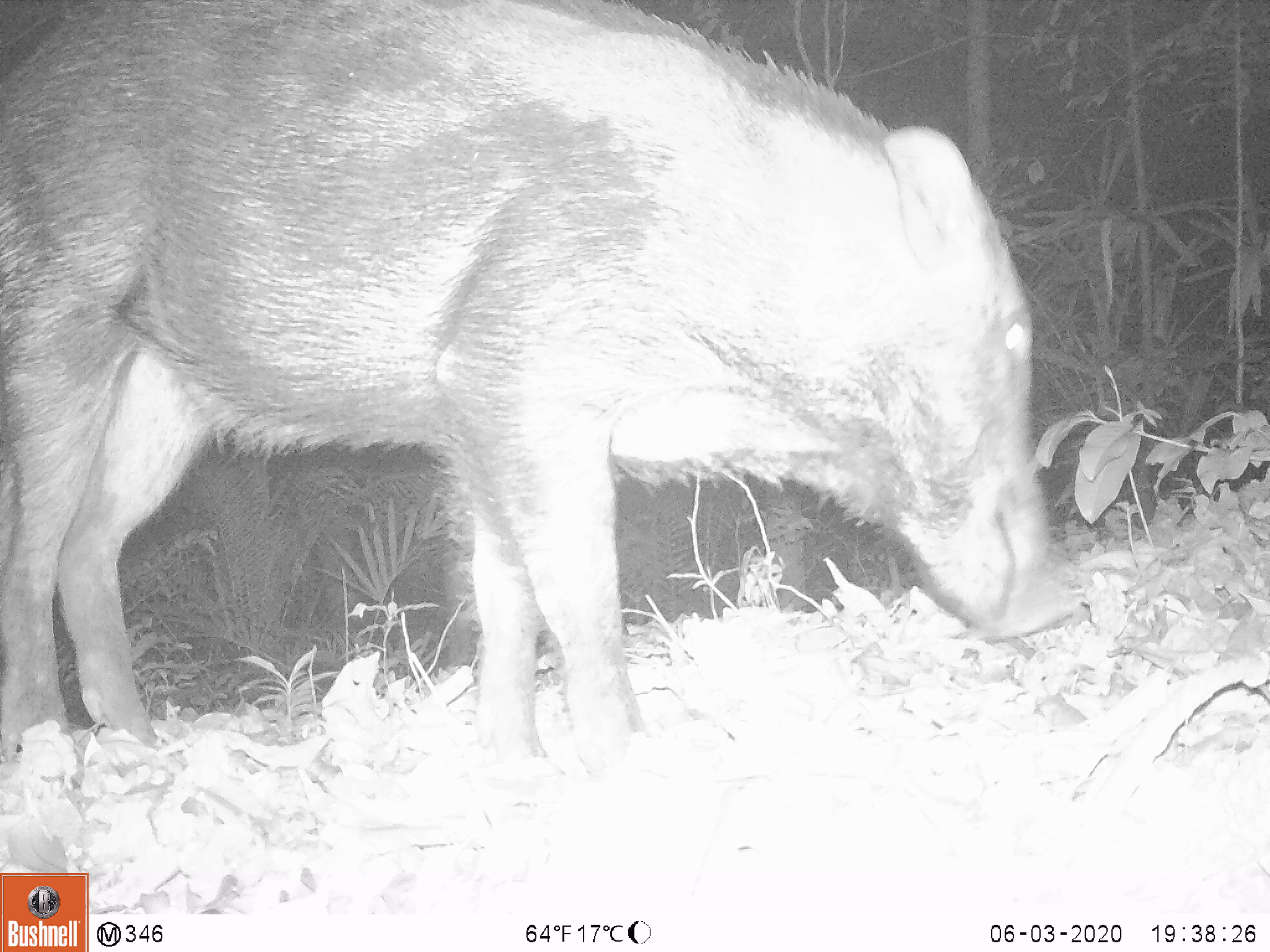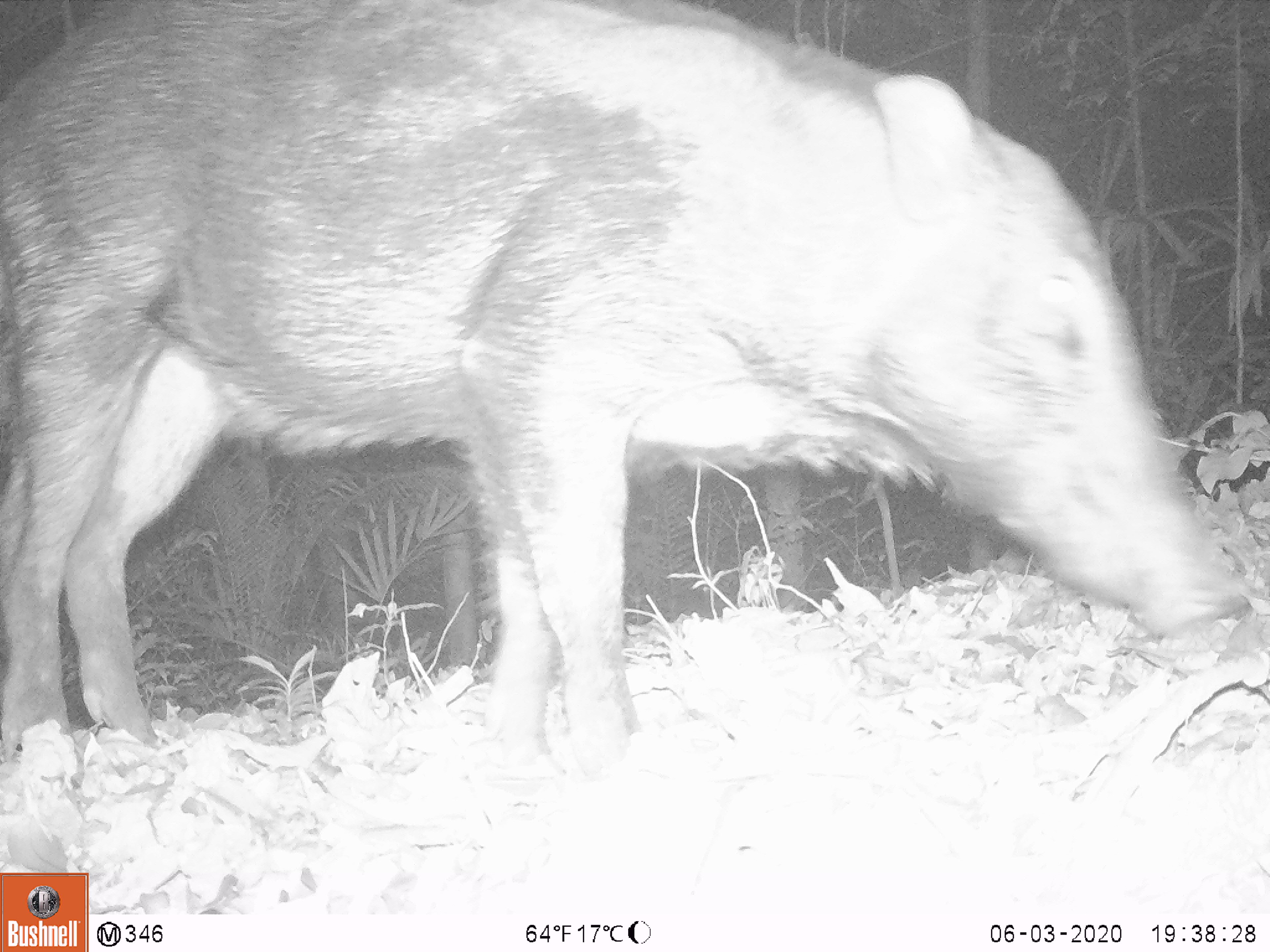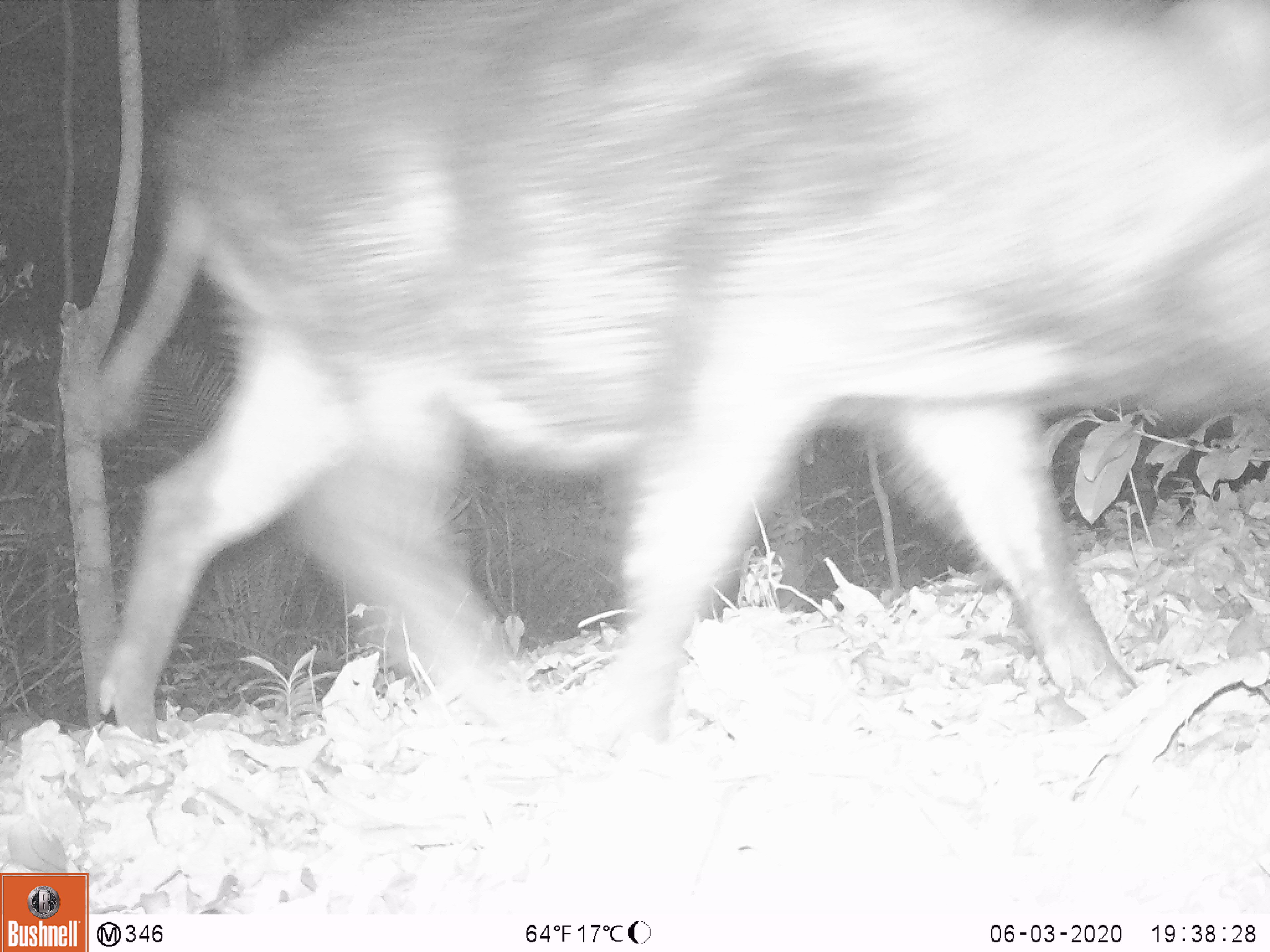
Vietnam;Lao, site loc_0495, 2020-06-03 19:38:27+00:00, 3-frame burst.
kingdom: Animalia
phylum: Chordata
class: Mammalia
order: Artiodactyla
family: Suidae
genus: Sus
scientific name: Sus scrofa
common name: eurasian wild pig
Eurasian wild pig (Sus scrofa). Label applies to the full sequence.